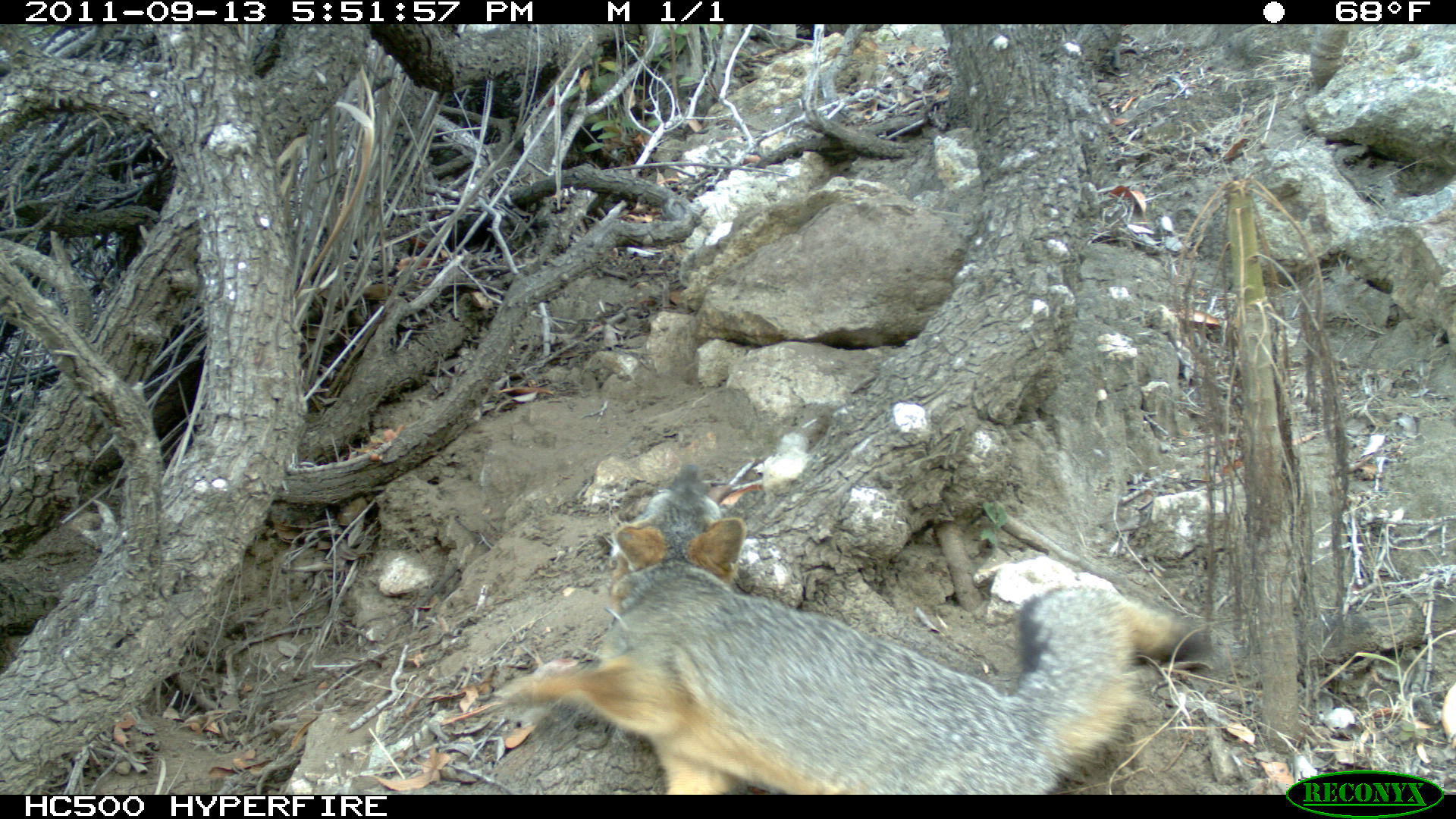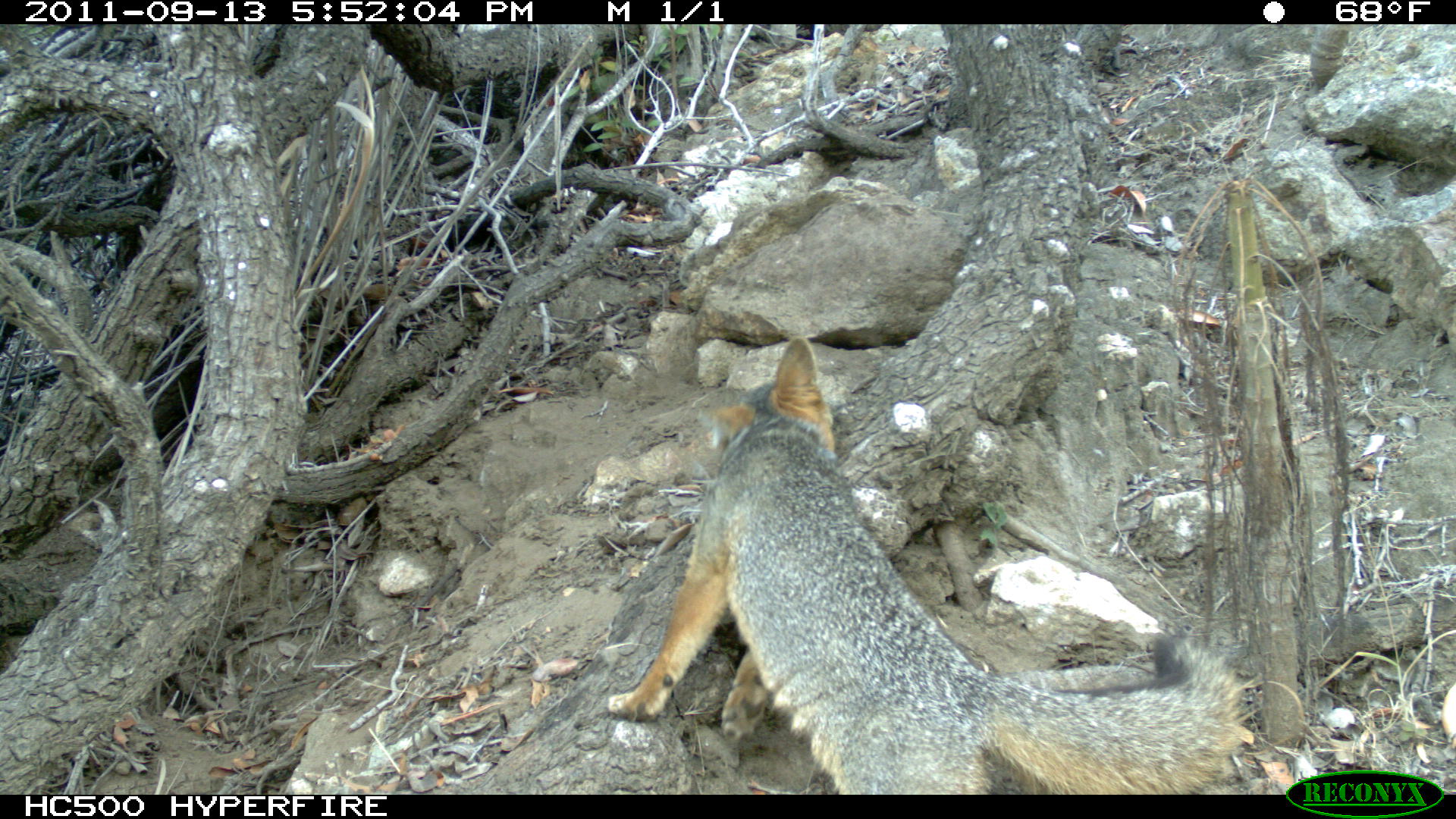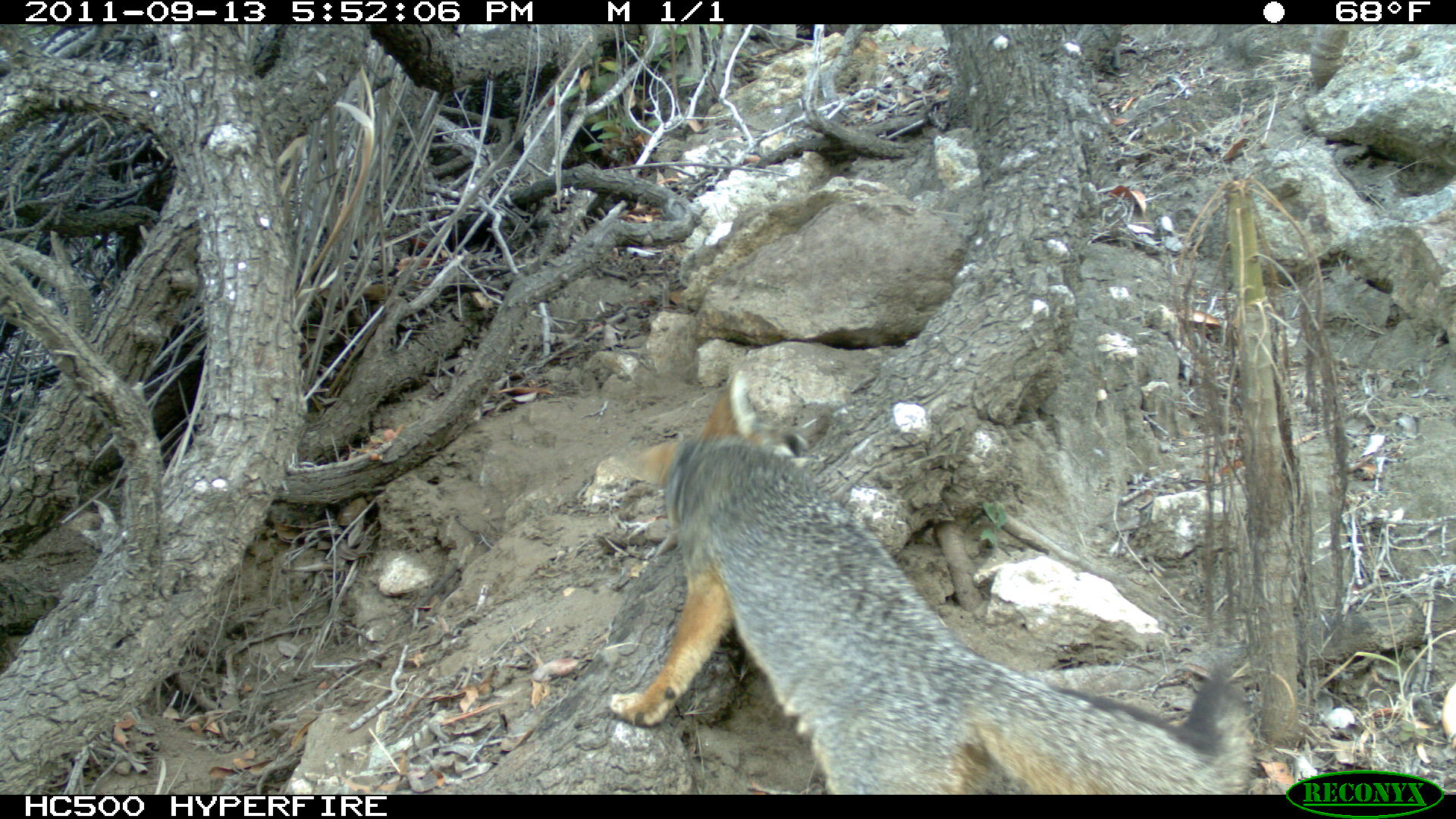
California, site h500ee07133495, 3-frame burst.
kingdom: Animalia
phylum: Chordata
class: Mammalia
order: Carnivora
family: Canidae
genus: Urocyon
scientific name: Urocyon littoralis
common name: island fox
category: fox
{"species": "fox (island fox) (Urocyon littoralis)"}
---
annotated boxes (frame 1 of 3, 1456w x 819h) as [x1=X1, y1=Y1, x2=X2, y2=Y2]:
fox: [x1=496, y1=463, x2=1209, y2=794]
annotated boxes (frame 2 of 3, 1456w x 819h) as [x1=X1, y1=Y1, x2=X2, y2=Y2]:
fox: [x1=607, y1=335, x2=1250, y2=794]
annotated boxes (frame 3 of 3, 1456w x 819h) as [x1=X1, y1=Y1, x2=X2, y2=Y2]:
fox: [x1=609, y1=369, x2=1250, y2=793]